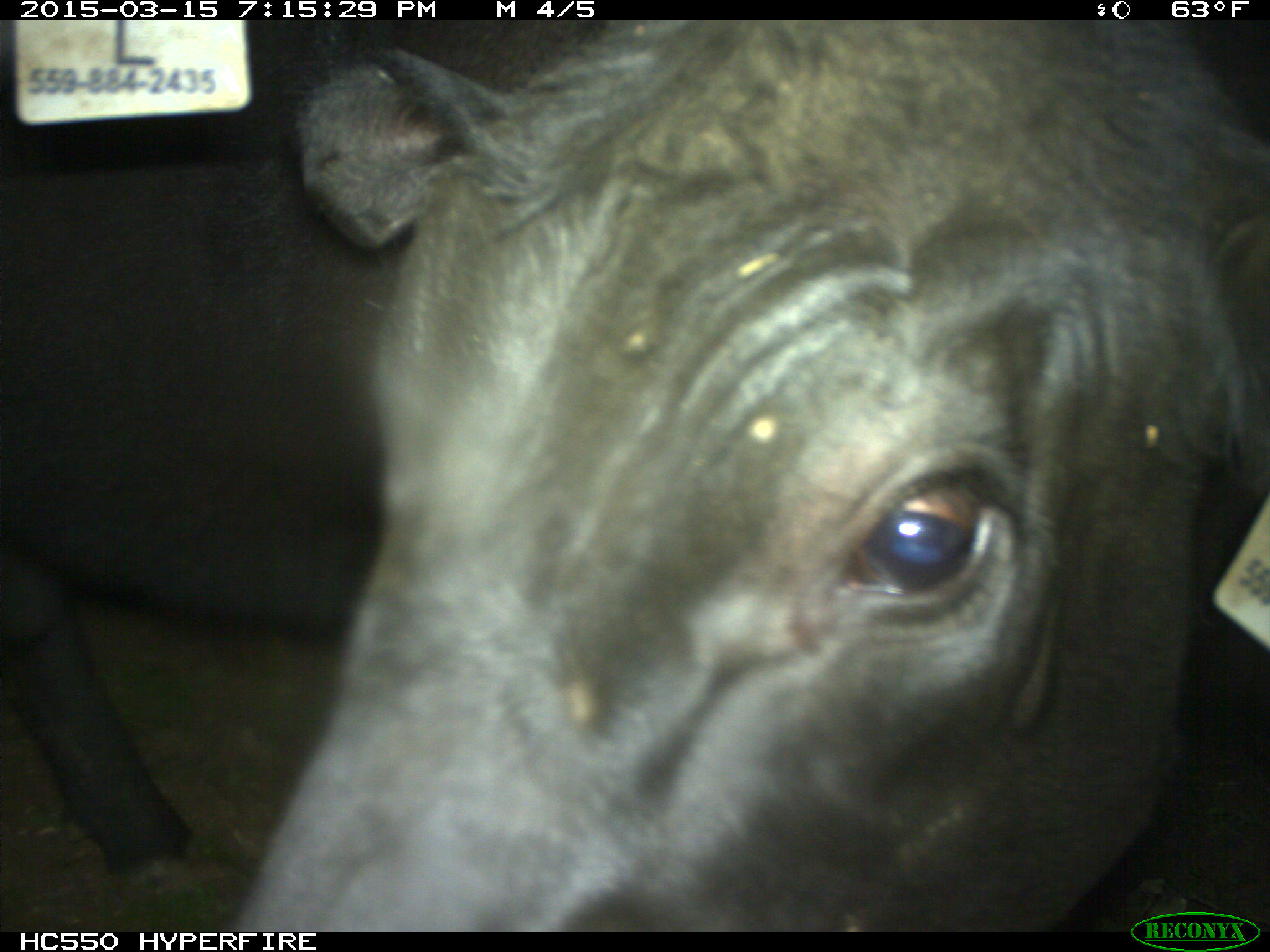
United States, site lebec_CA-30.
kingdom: Animalia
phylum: Chordata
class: Mammalia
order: Artiodactyla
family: Bovidae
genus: Bos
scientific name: Bos taurus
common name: domestic cow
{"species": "Bos taurus (domestic cow)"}